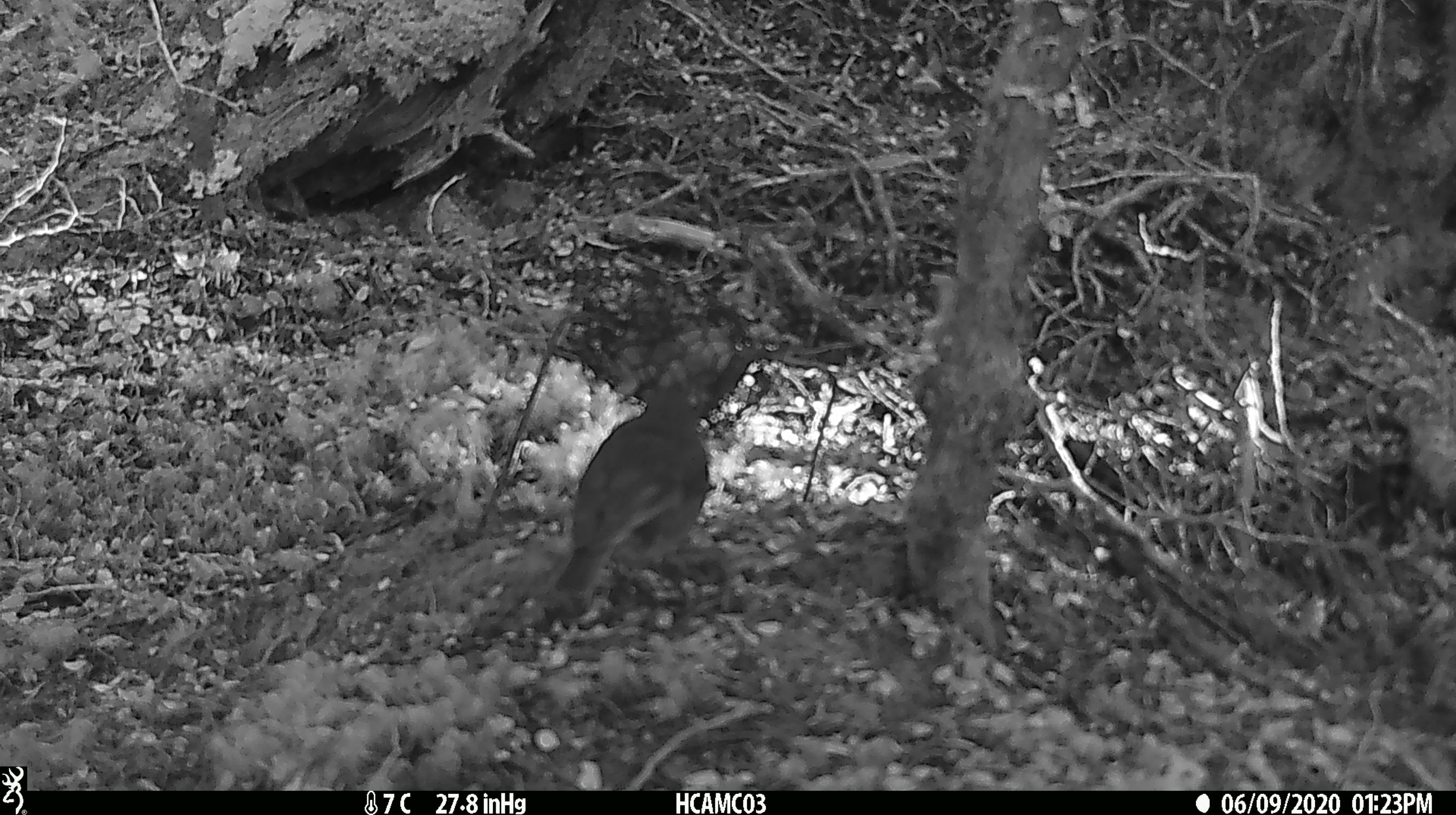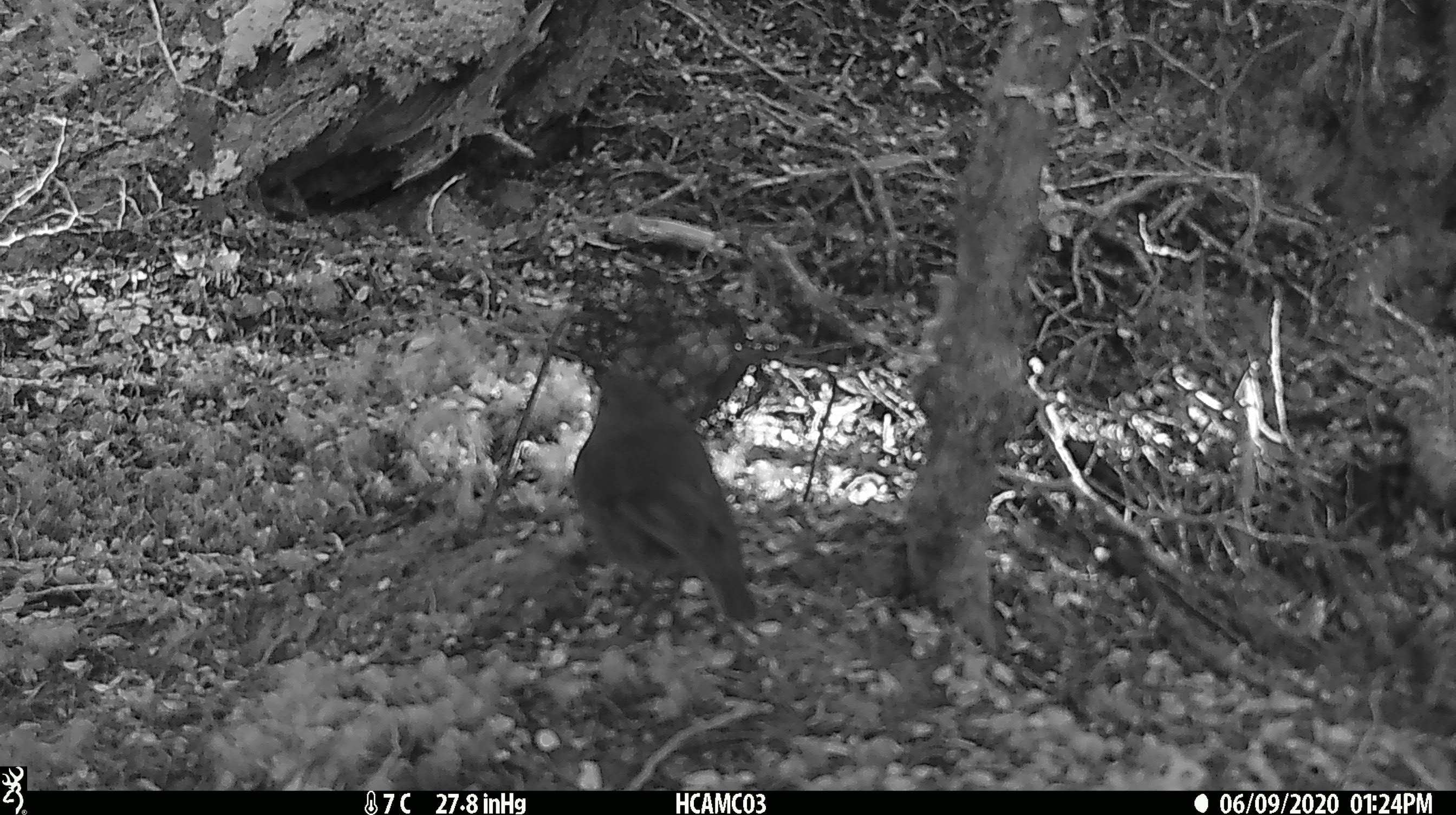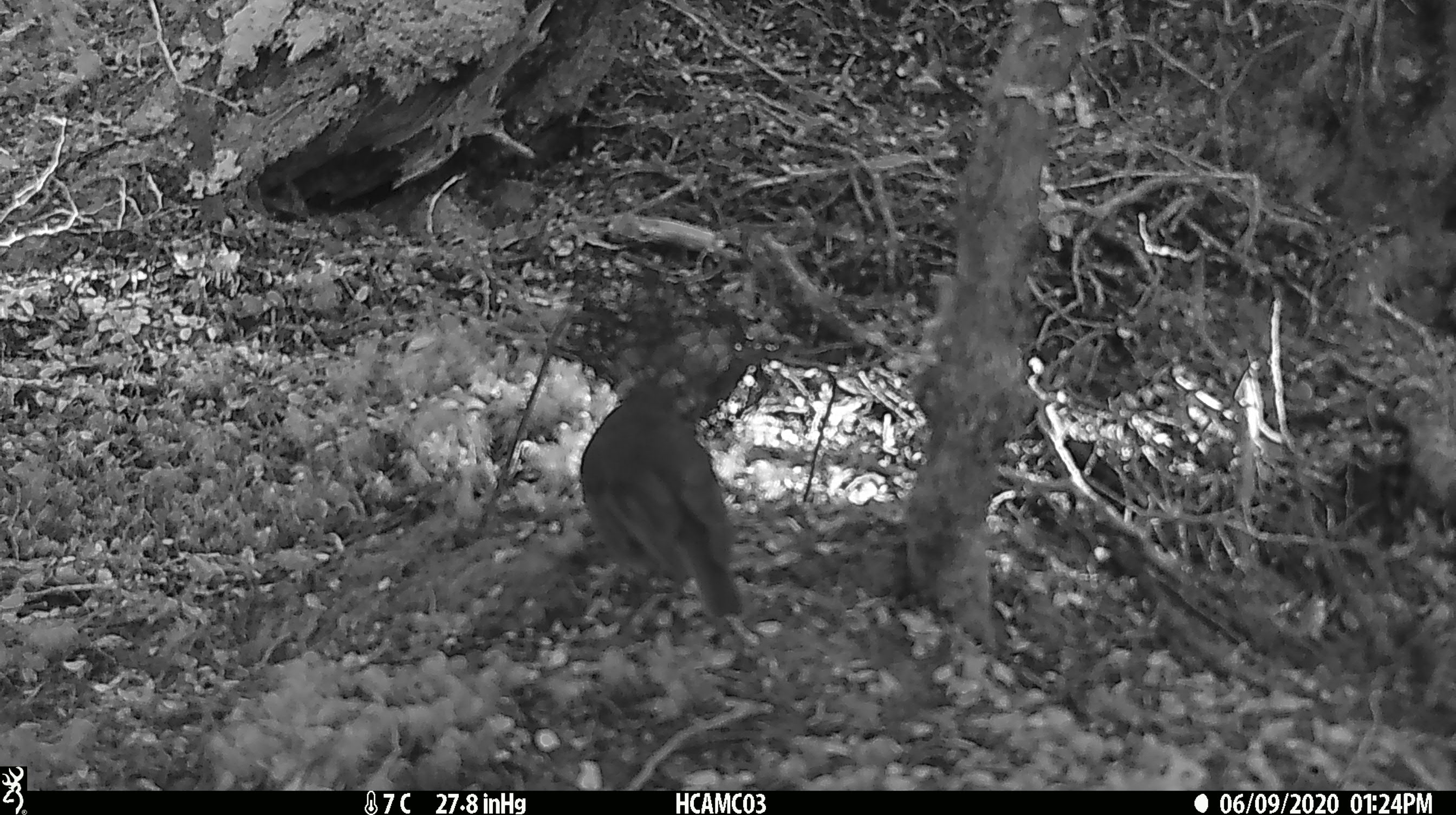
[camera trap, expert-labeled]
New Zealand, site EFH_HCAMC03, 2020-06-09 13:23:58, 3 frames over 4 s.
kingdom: Animalia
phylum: Chordata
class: Aves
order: Passeriformes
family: Petroicidae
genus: Petroica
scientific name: Petroica australis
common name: new zealand robin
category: robin